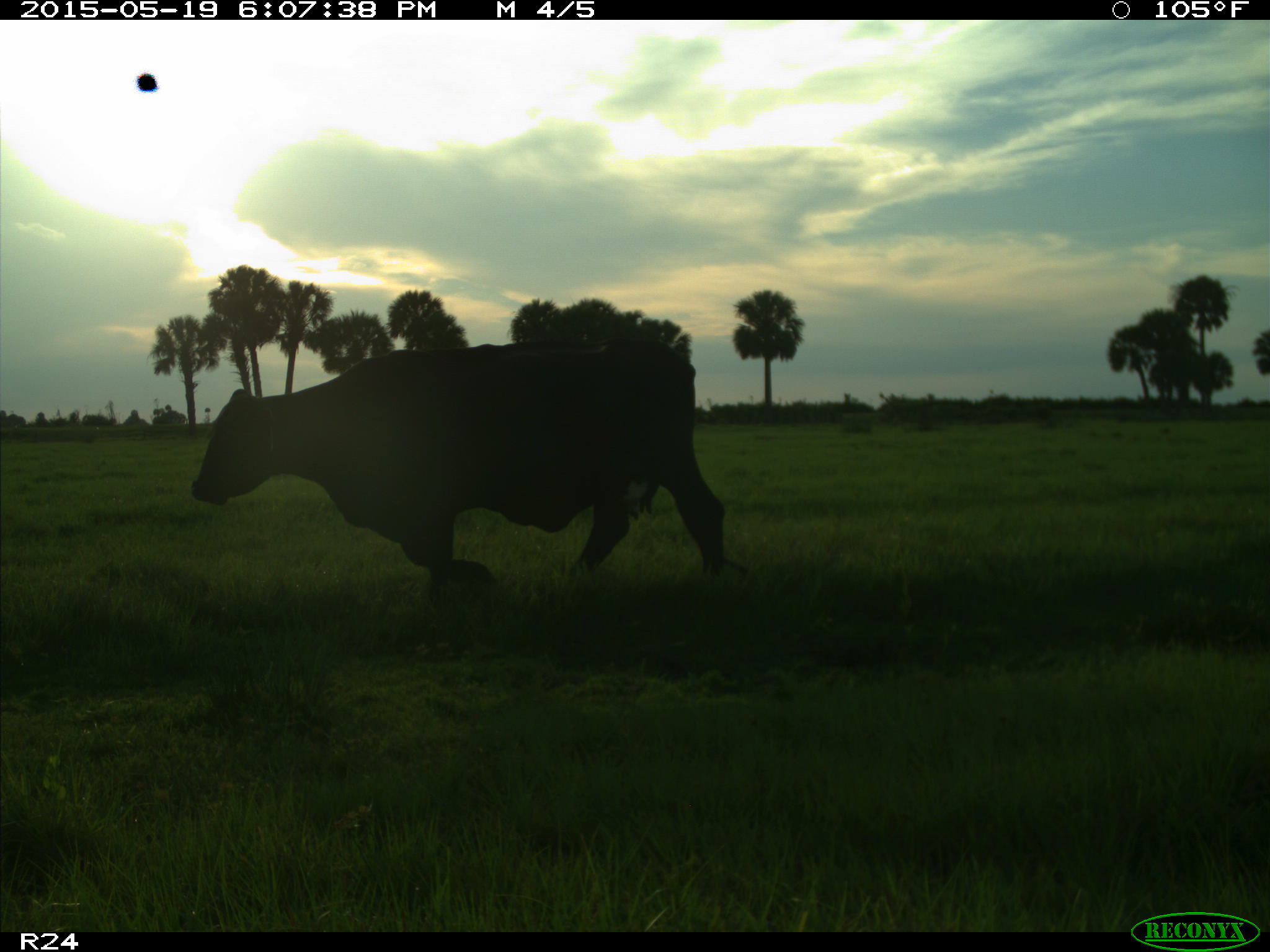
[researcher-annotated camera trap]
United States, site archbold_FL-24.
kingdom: Animalia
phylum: Chordata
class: Mammalia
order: Artiodactyla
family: Bovidae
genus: Bos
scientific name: Bos taurus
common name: domestic cow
Bos taurus (domestic cow).